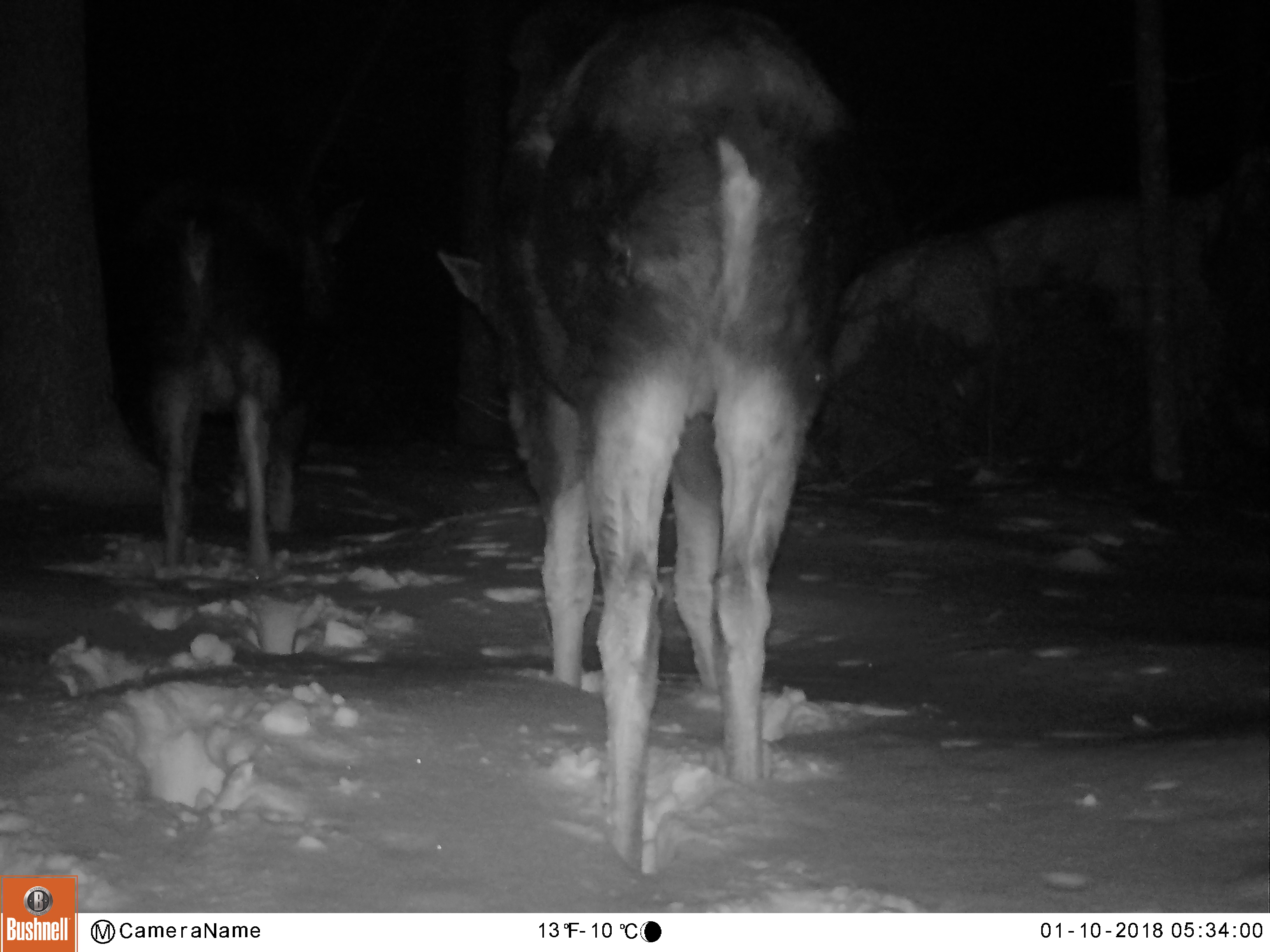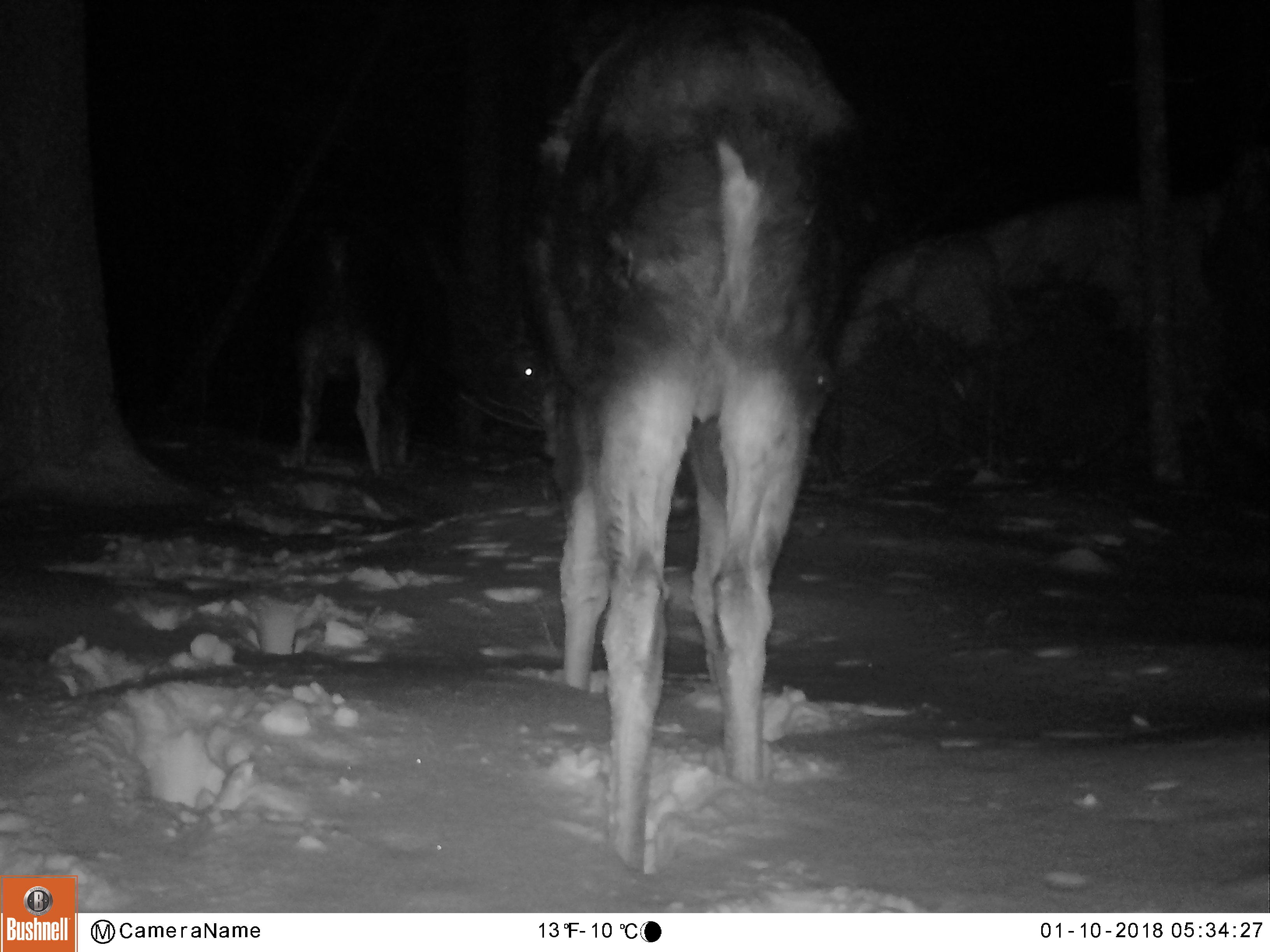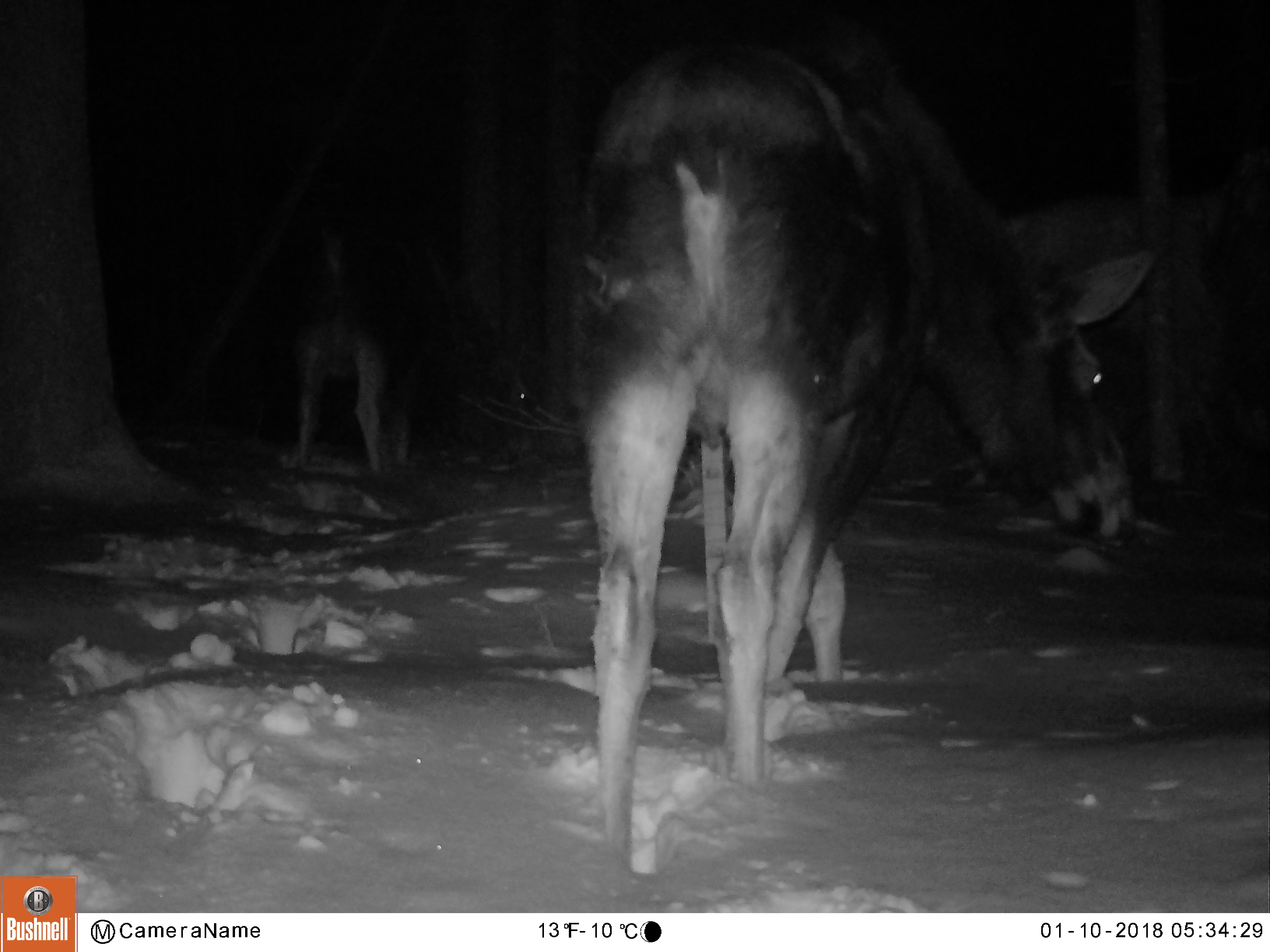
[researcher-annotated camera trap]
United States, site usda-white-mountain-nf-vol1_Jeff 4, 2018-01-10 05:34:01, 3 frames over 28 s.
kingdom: Animalia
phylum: Chordata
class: Mammalia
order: Artiodactyla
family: Cervidae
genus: Alces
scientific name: Alces alces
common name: moose